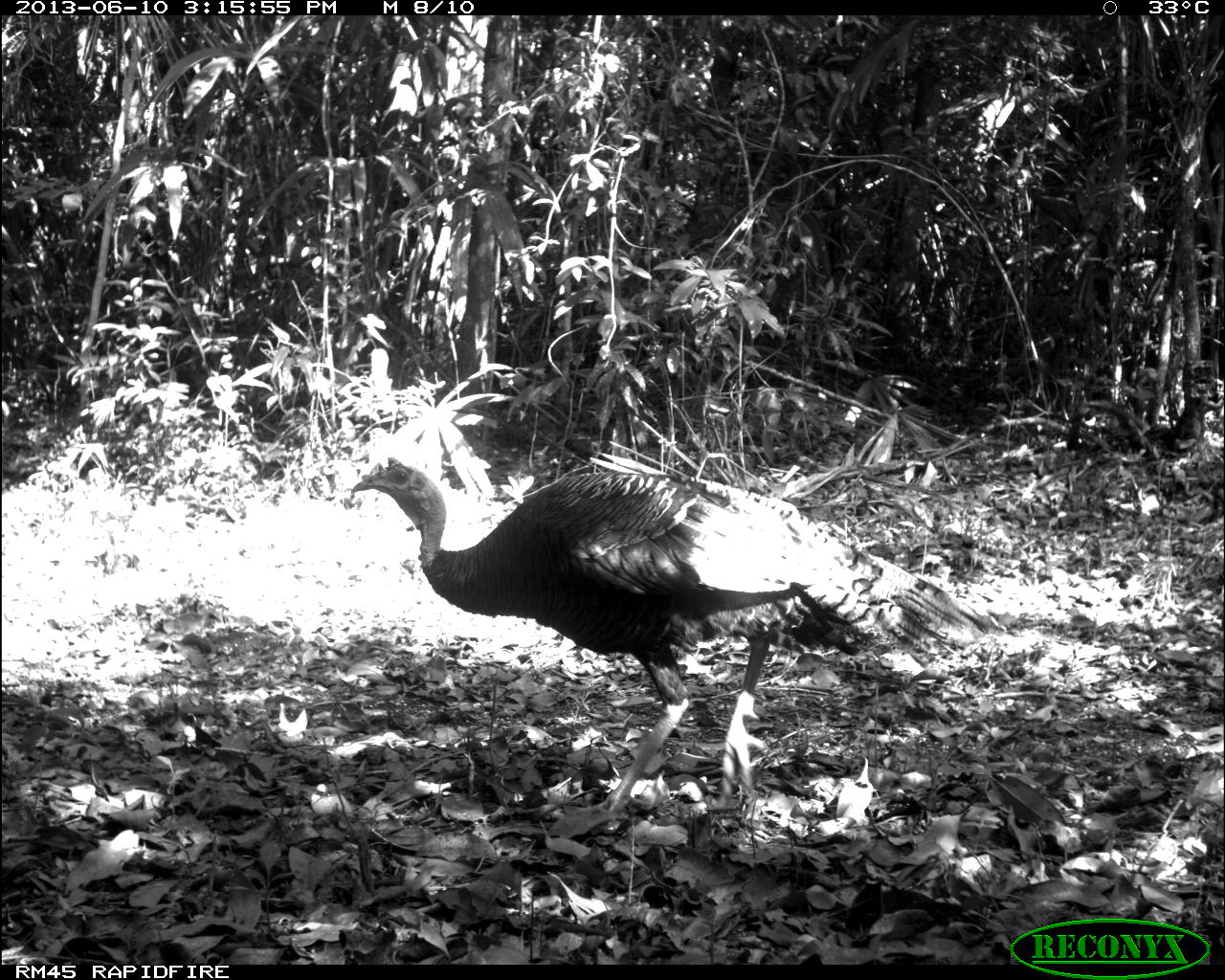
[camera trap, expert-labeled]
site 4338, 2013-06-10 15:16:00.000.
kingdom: Animalia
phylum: Chordata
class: Aves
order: Galliformes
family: Phasianidae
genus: Meleagris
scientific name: Meleagris ocellata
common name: ocellated turkey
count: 1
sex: male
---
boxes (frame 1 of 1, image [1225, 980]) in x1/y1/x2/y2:
meleagris ocellata: 350/461/995/816